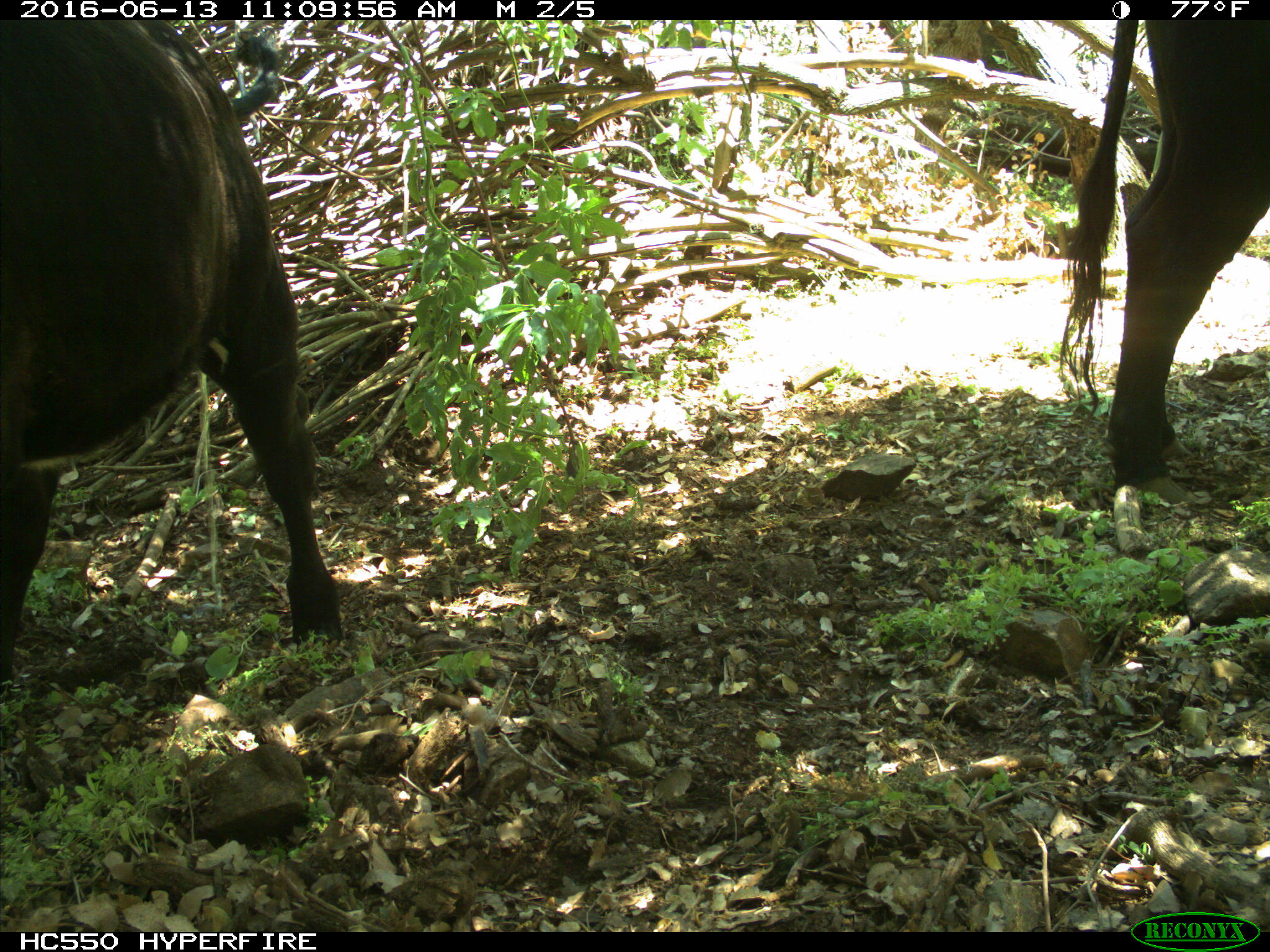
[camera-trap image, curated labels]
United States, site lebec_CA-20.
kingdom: Animalia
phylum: Chordata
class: Mammalia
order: Artiodactyla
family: Bovidae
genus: Bos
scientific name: Bos taurus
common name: domestic cow